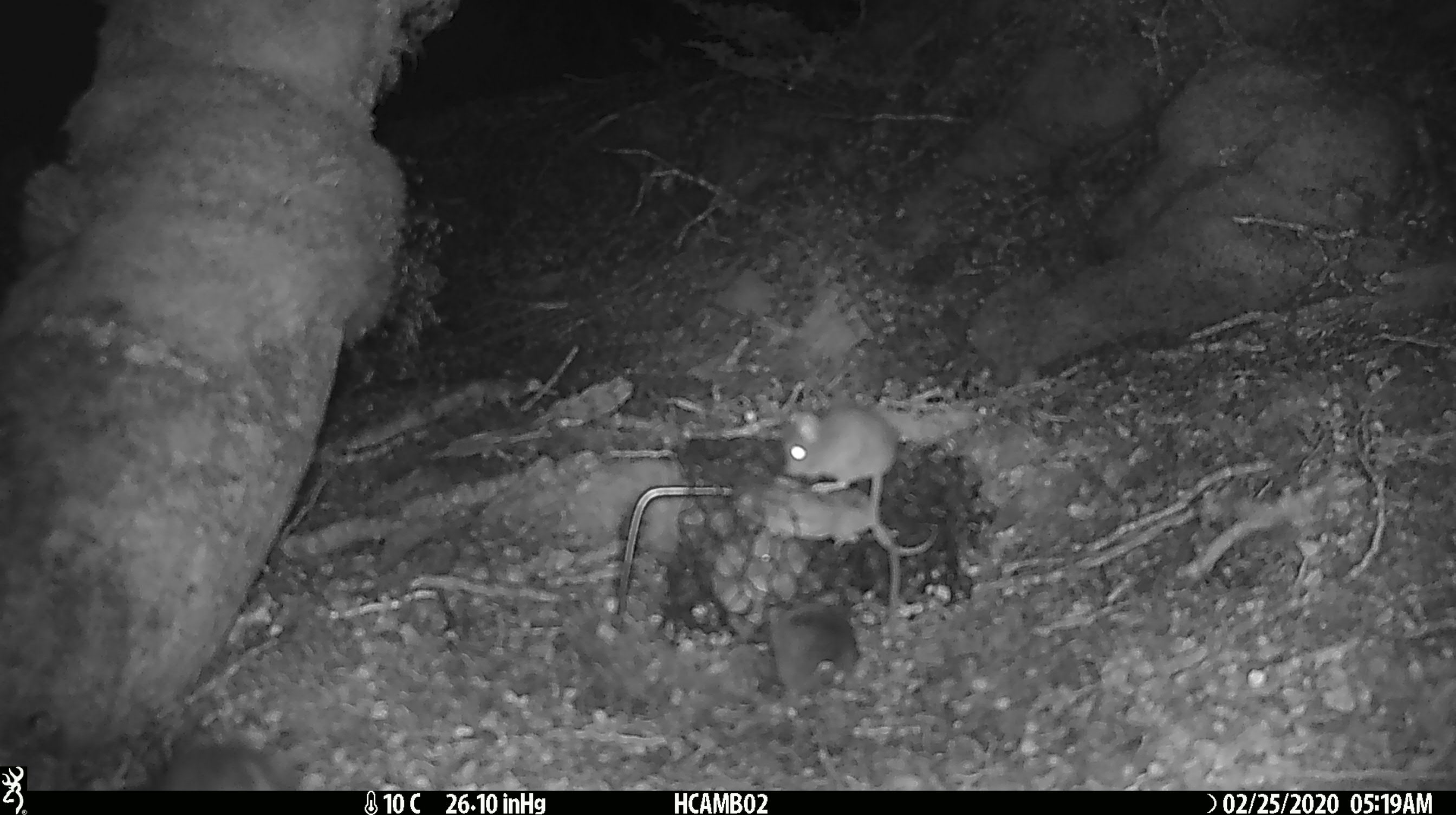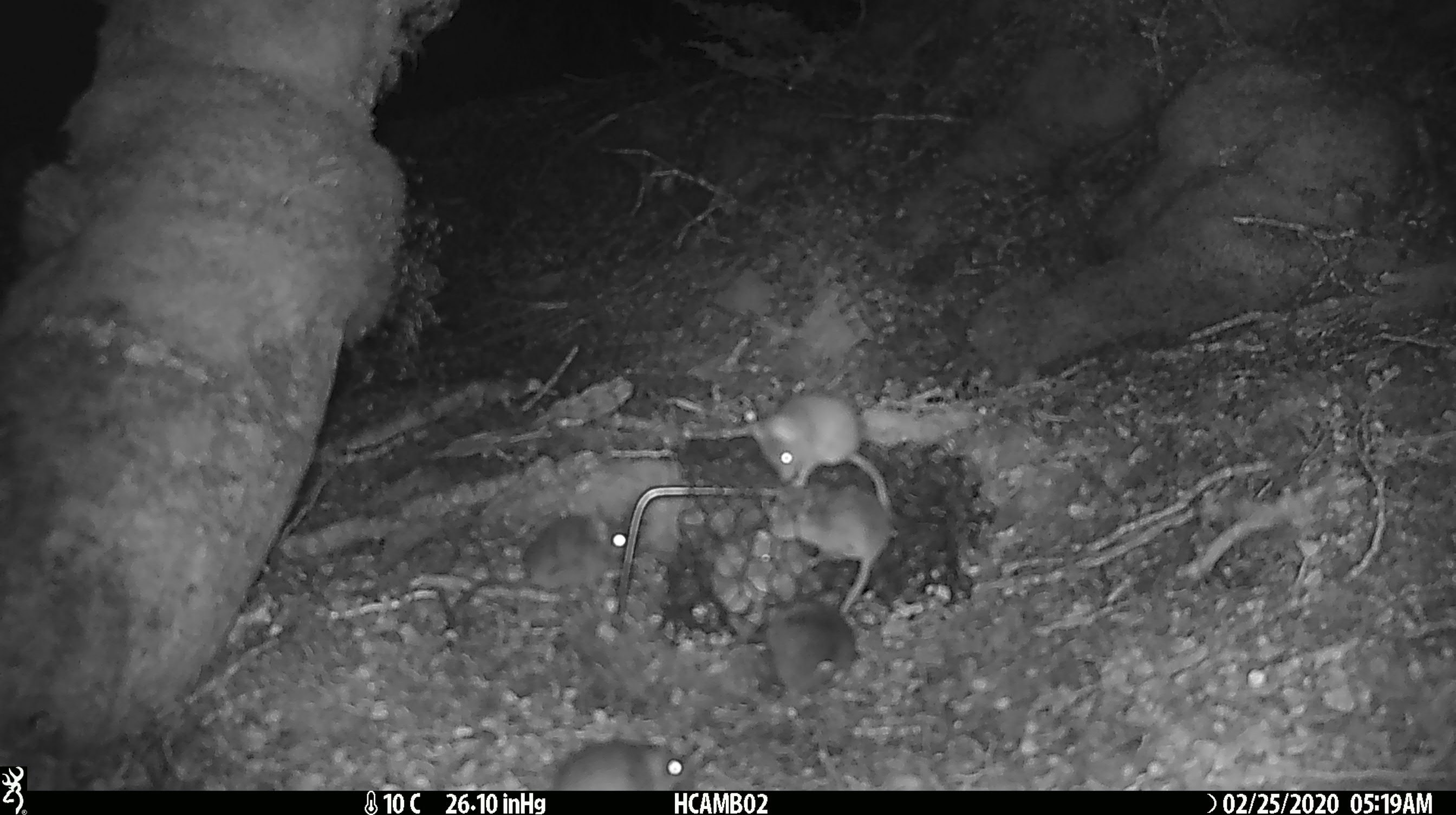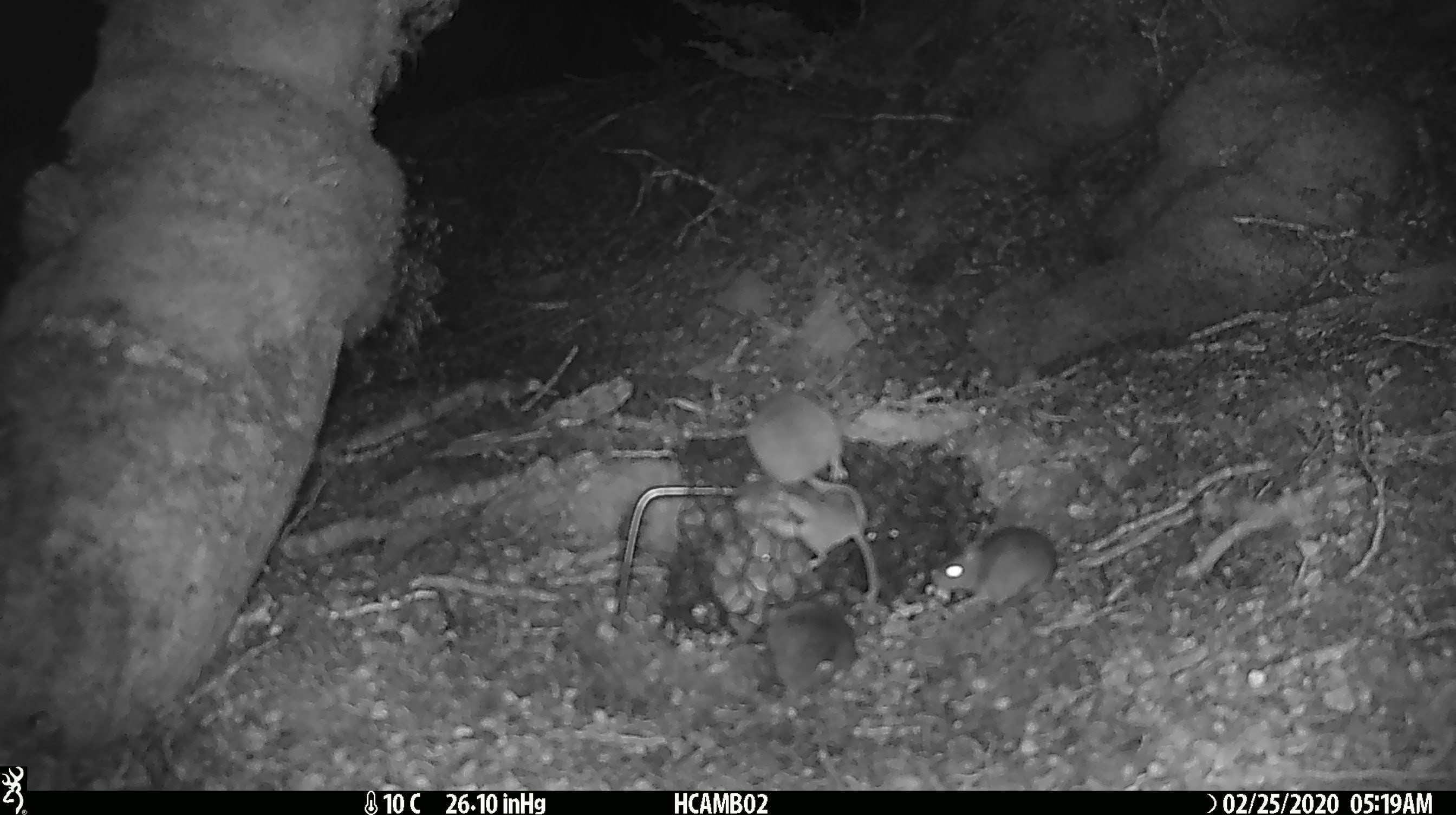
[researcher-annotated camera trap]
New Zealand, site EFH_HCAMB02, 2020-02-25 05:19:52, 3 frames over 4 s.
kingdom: Animalia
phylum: Chordata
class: Mammalia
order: Rodentia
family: Muridae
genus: Mus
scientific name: Mus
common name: mouse